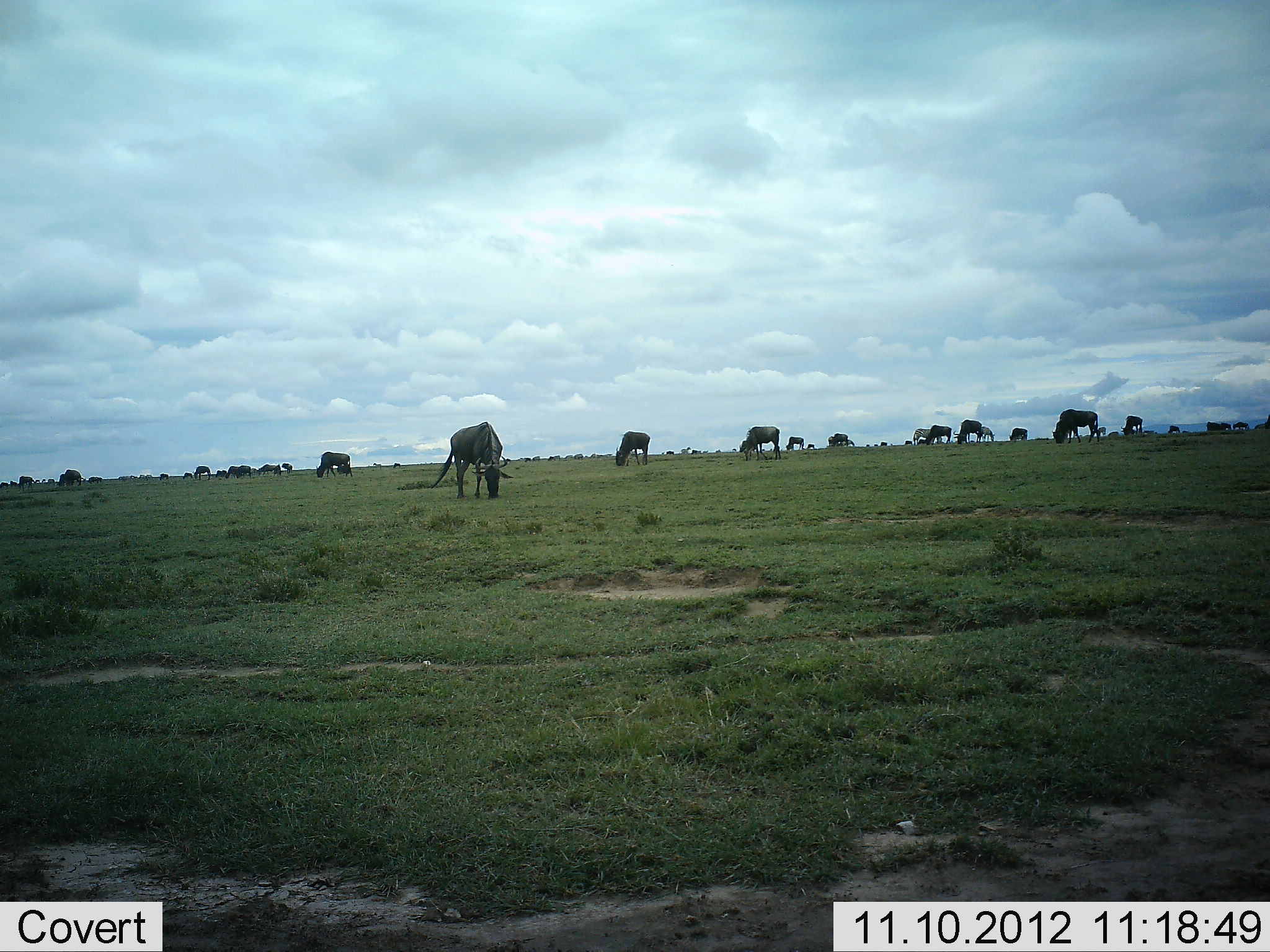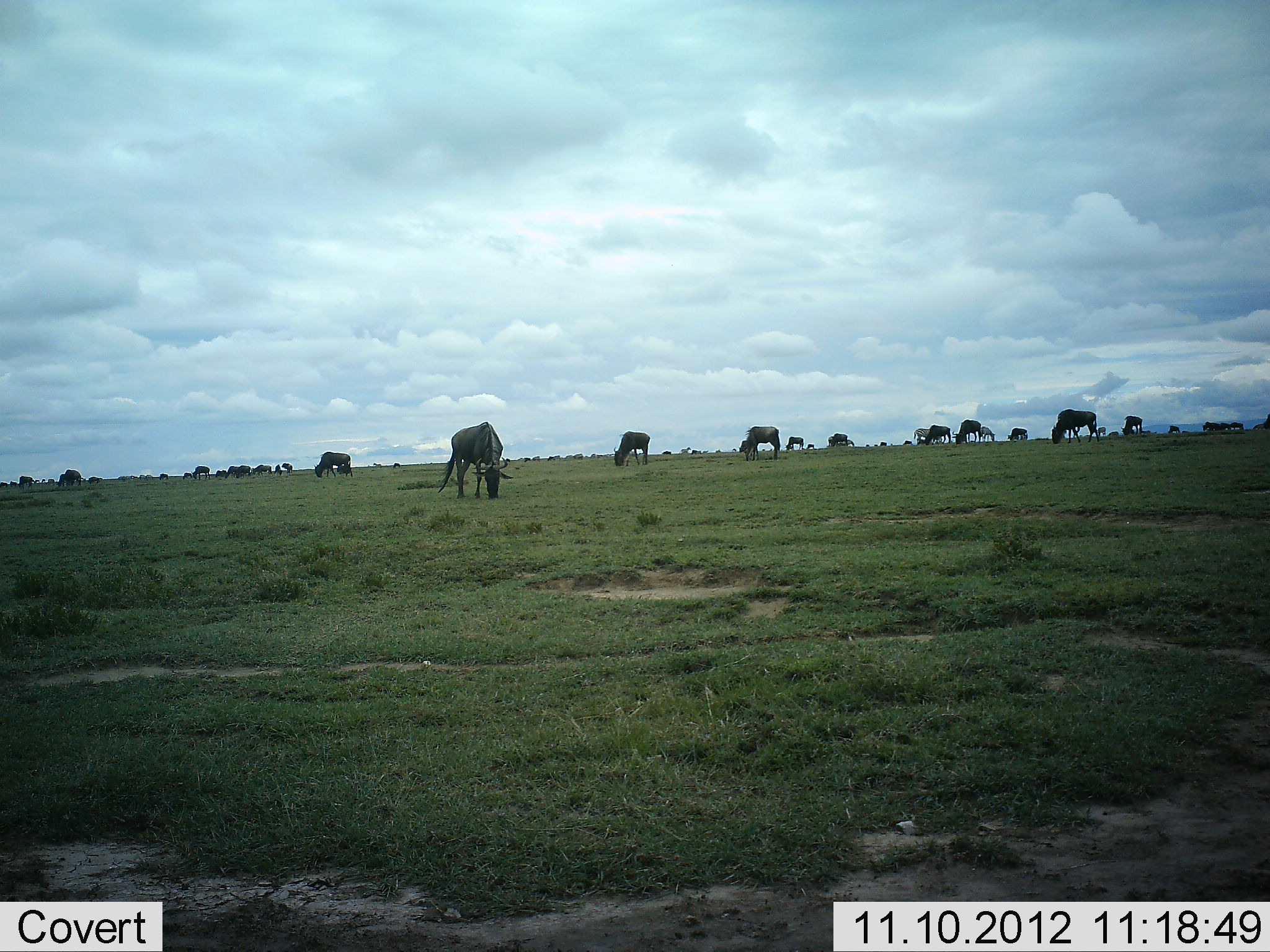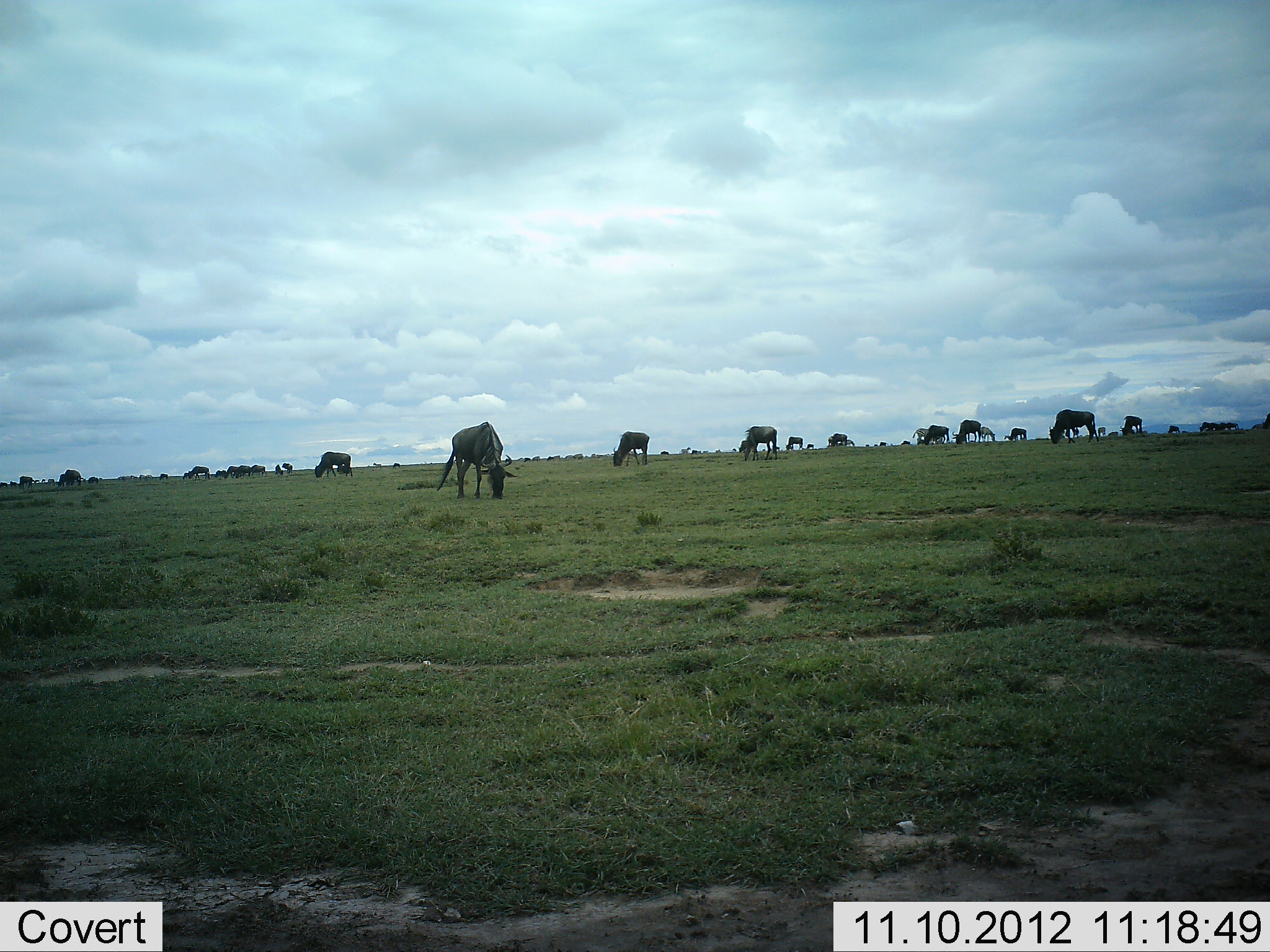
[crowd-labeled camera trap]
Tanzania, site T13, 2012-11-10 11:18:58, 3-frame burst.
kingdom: Animalia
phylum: Chordata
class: Mammalia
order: Artiodactyla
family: Bovidae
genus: Connochaetes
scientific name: Connochaetes taurinus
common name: blue wildebeest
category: wildebeest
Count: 11-50.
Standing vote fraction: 50%.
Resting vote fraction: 10%.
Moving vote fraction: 40%.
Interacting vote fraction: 20%.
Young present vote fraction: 10%.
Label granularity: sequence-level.